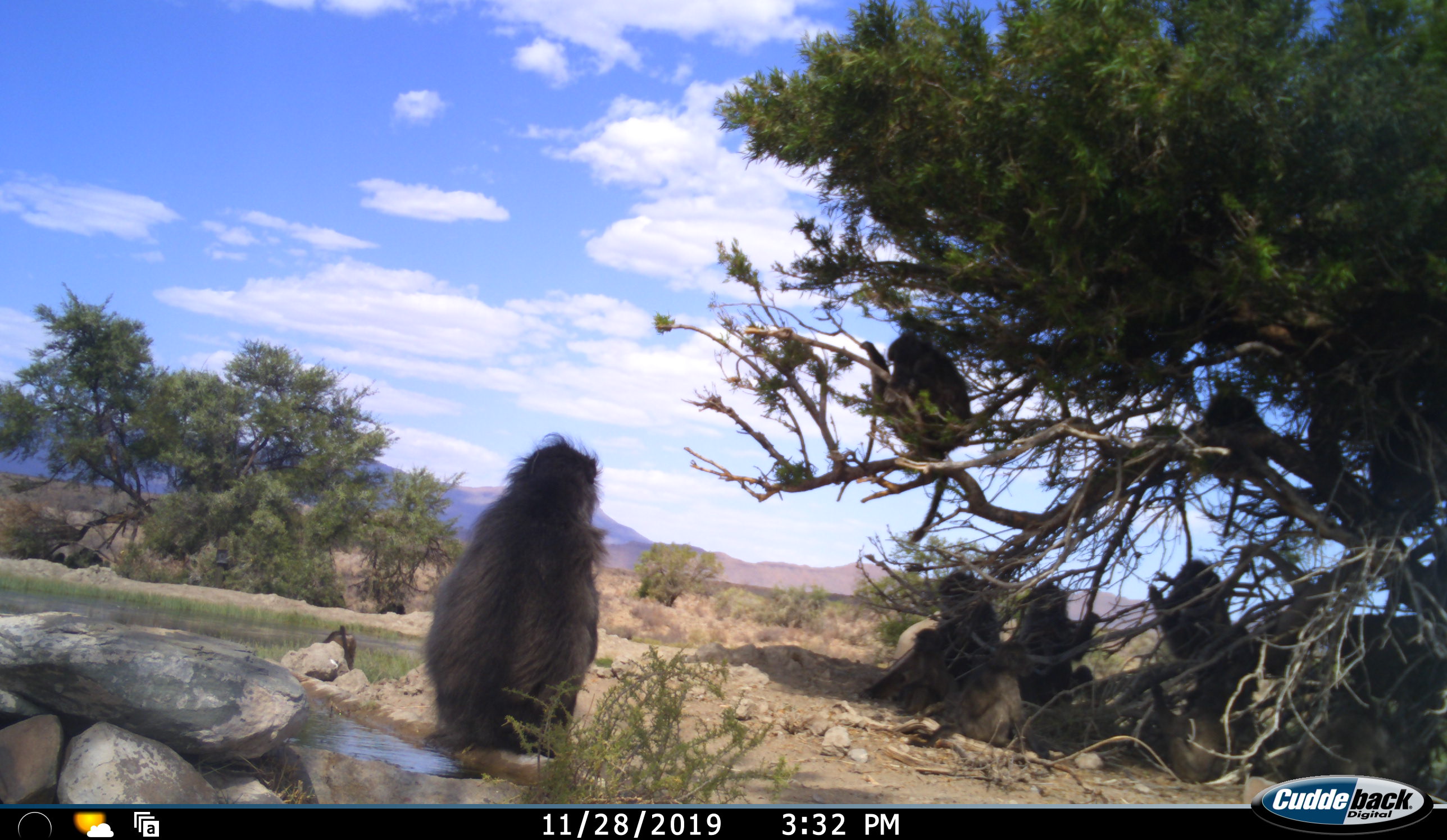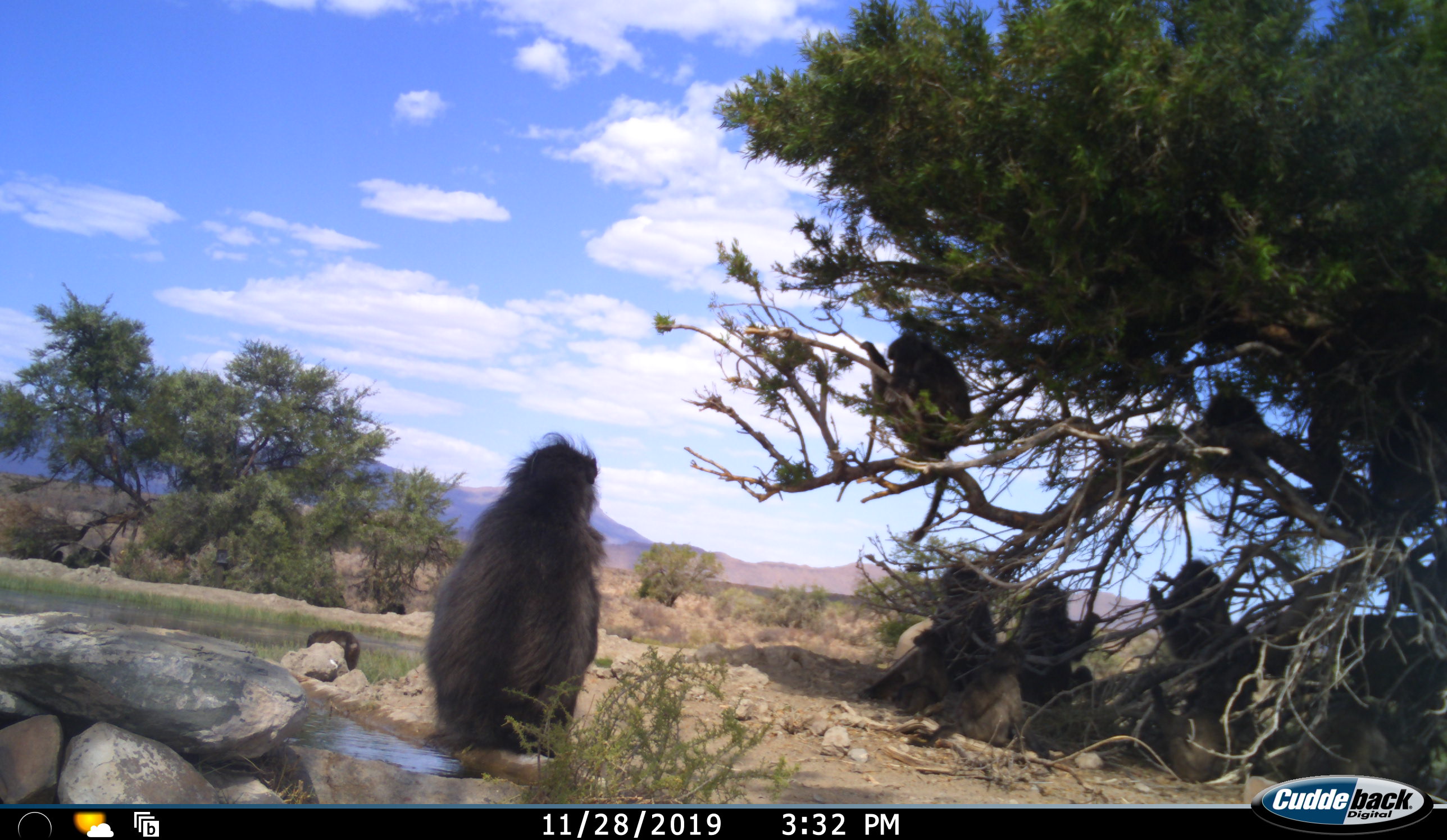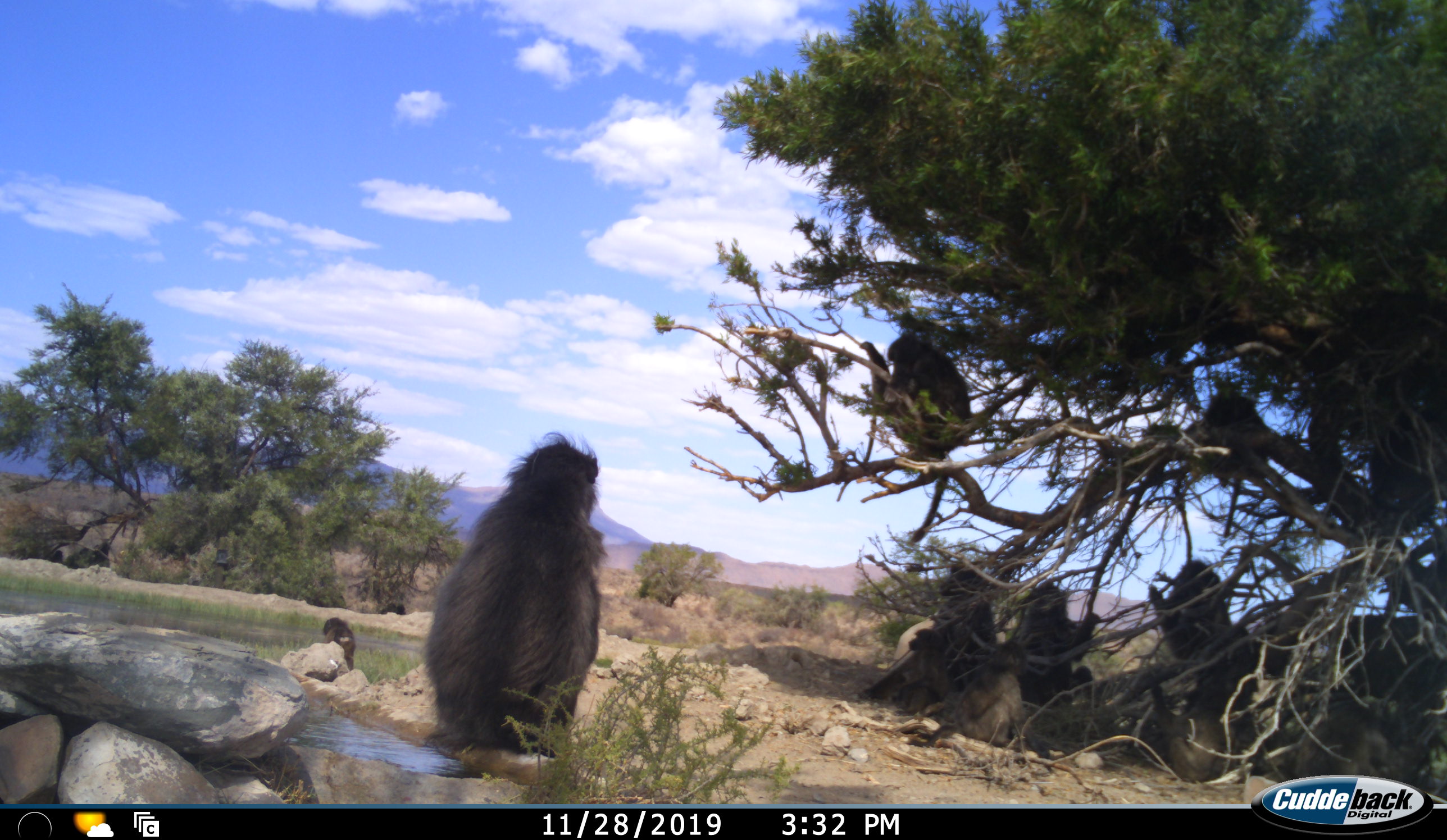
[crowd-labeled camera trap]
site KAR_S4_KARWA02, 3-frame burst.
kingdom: Animalia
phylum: Chordata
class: Mammalia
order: Primates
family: Cercopithecidae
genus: Papio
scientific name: Papio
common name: baboon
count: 9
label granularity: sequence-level